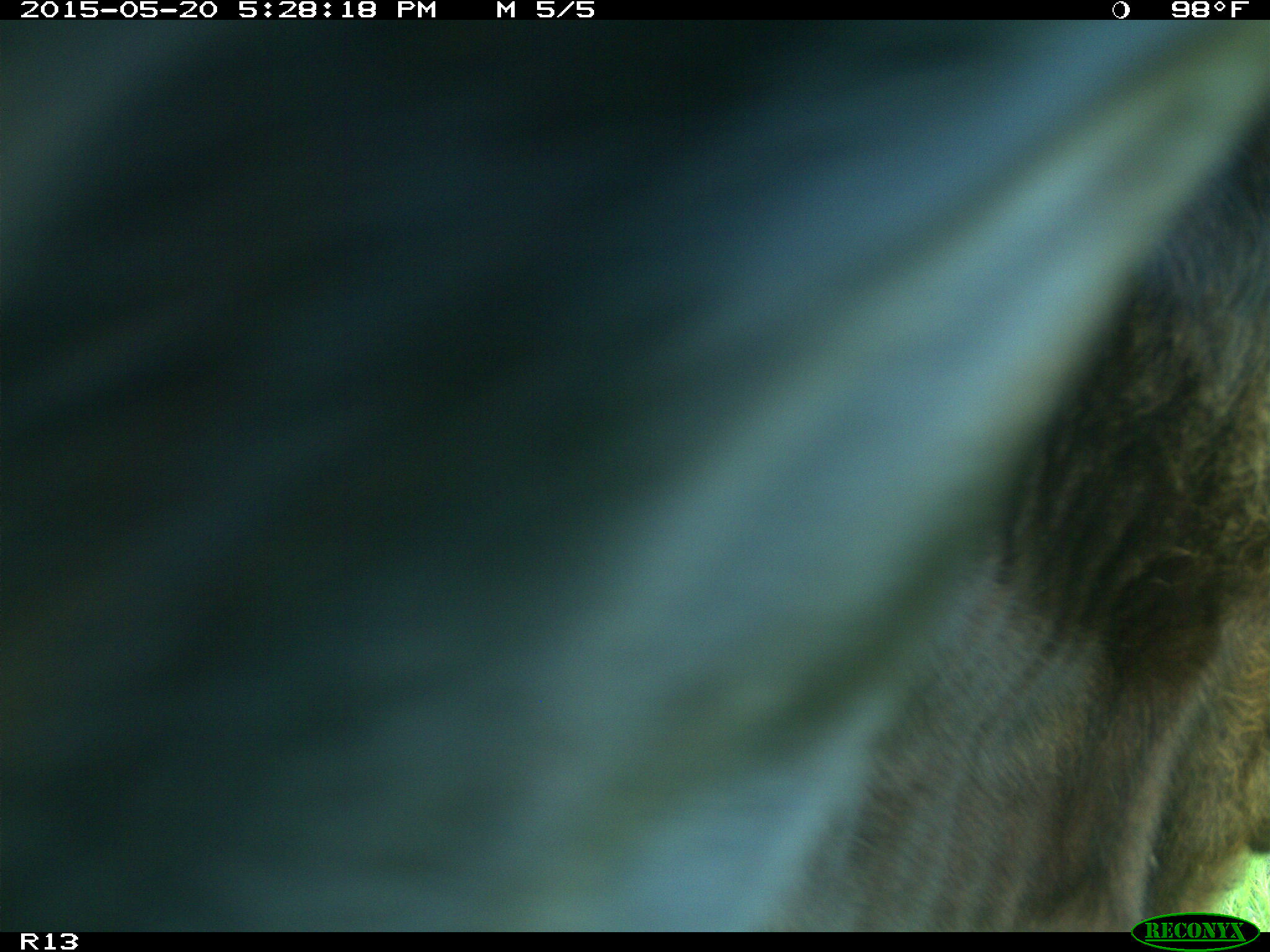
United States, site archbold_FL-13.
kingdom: Animalia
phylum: Chordata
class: Mammalia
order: Artiodactyla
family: Bovidae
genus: Bos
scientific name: Bos taurus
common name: domestic cow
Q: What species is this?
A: Bos taurus (domestic cow).